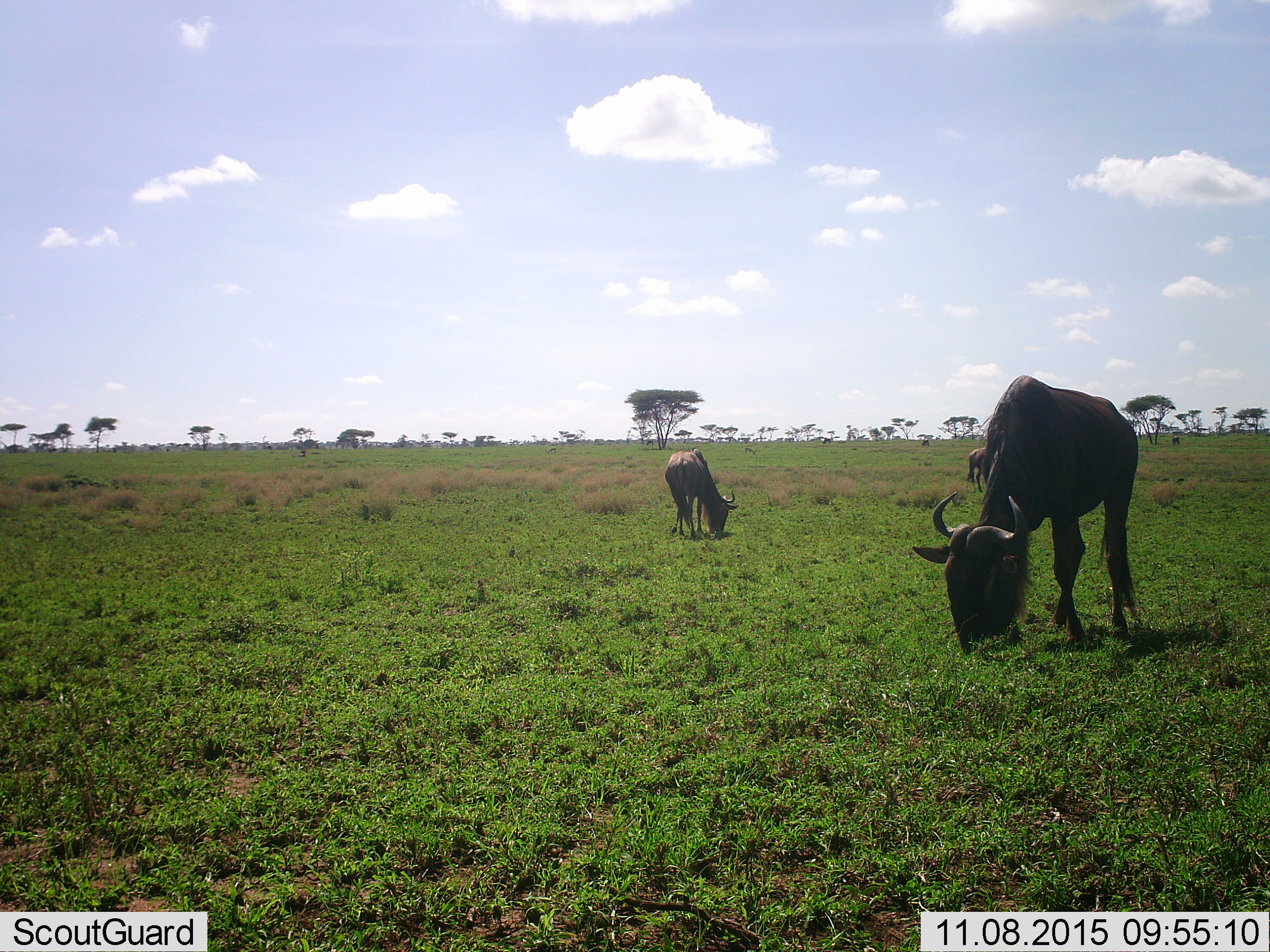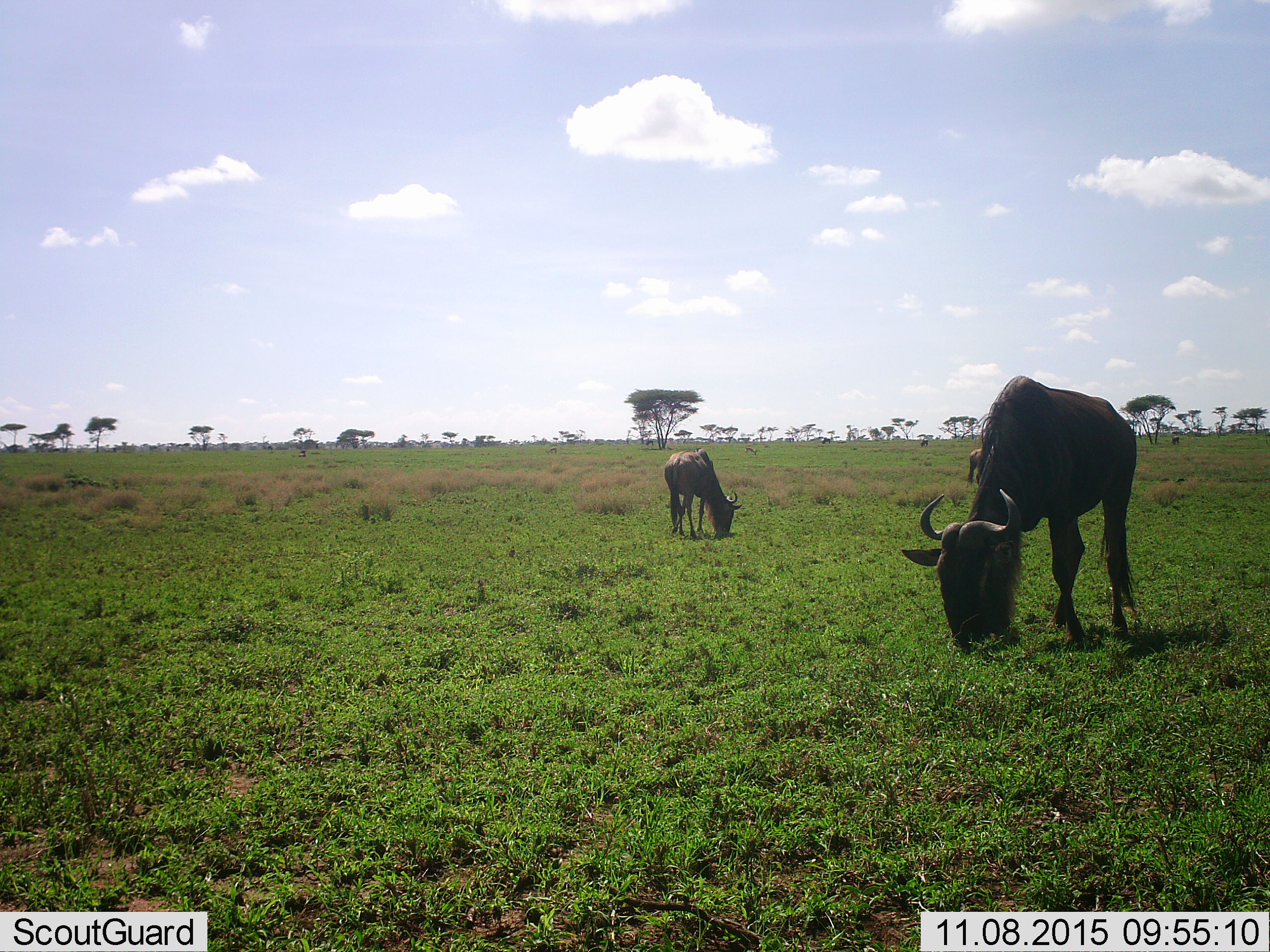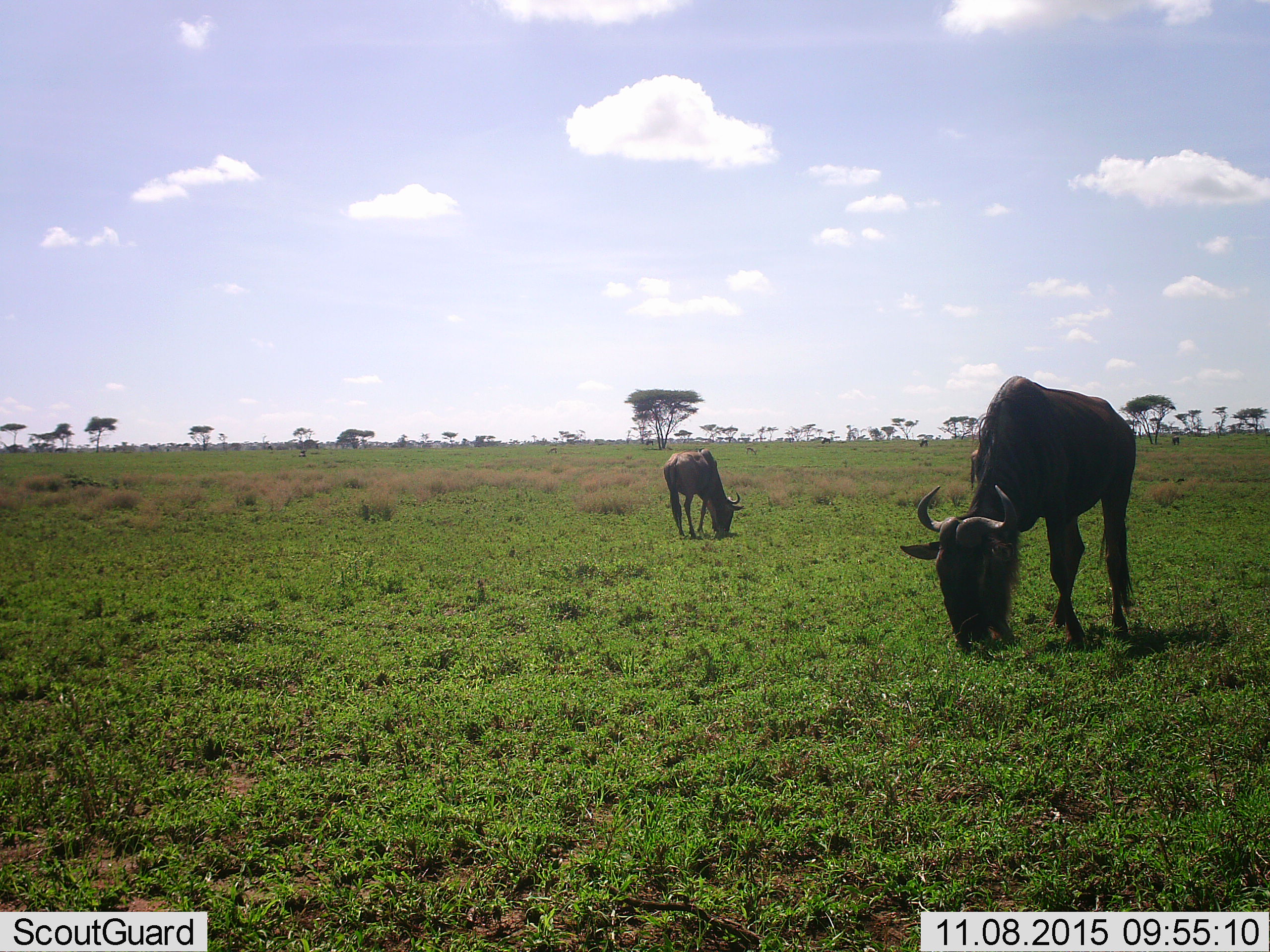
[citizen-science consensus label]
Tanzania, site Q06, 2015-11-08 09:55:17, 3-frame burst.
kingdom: Animalia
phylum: Chordata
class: Mammalia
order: Artiodactyla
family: Bovidae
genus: Connochaetes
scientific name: Connochaetes taurinus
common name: blue wildebeest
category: wildebeest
Wildebeest (blue wildebeest) (Connochaetes taurinus), count 5. Behavior (volunteer vote fractions): standing 14%, resting 0%, moving 0%, interacting 0%. Young present (vote fraction): 14%. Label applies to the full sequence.